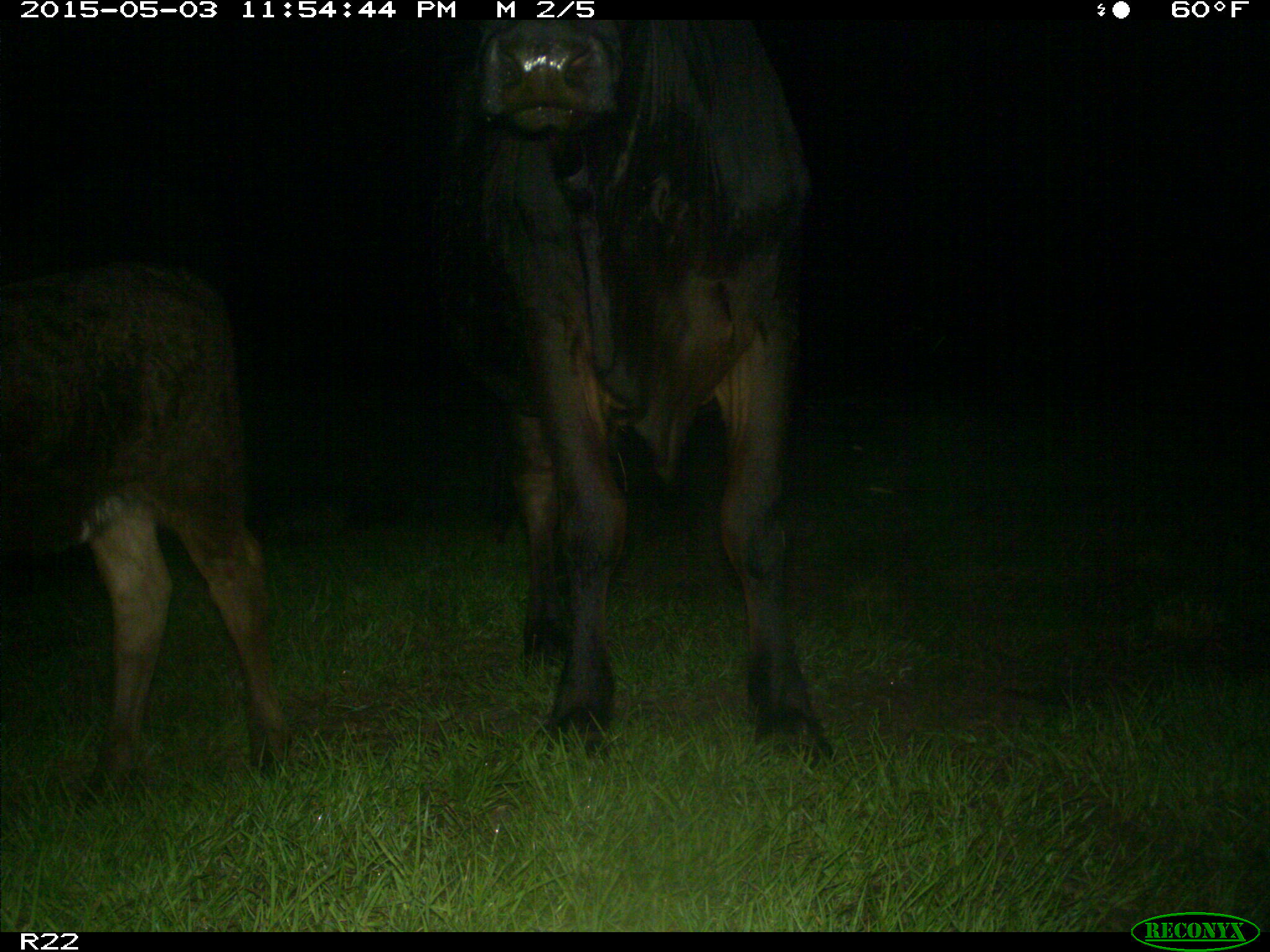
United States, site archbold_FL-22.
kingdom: Animalia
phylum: Chordata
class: Mammalia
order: Artiodactyla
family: Bovidae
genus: Bos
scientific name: Bos taurus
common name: domestic cow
Bos taurus (domestic cow).